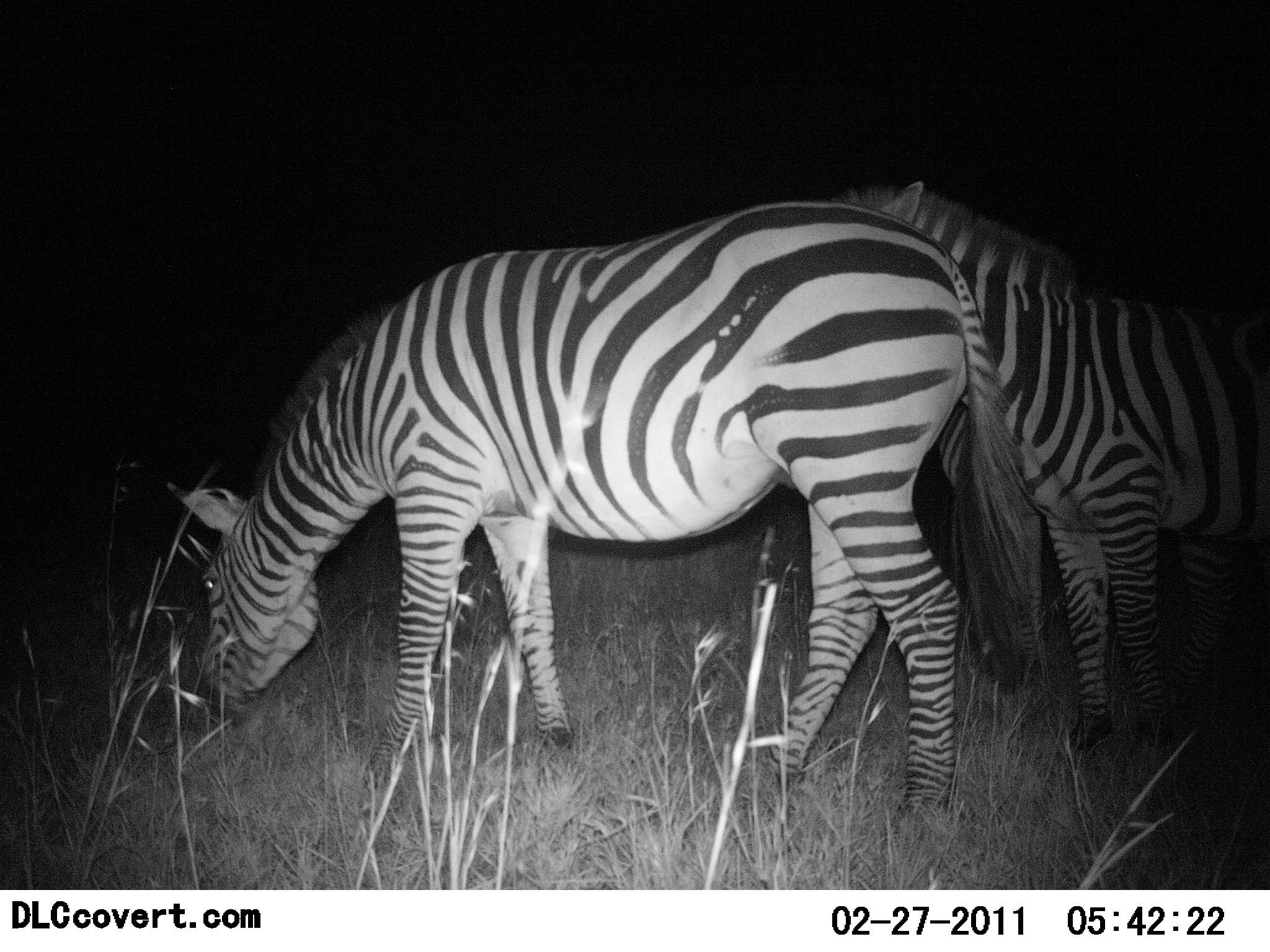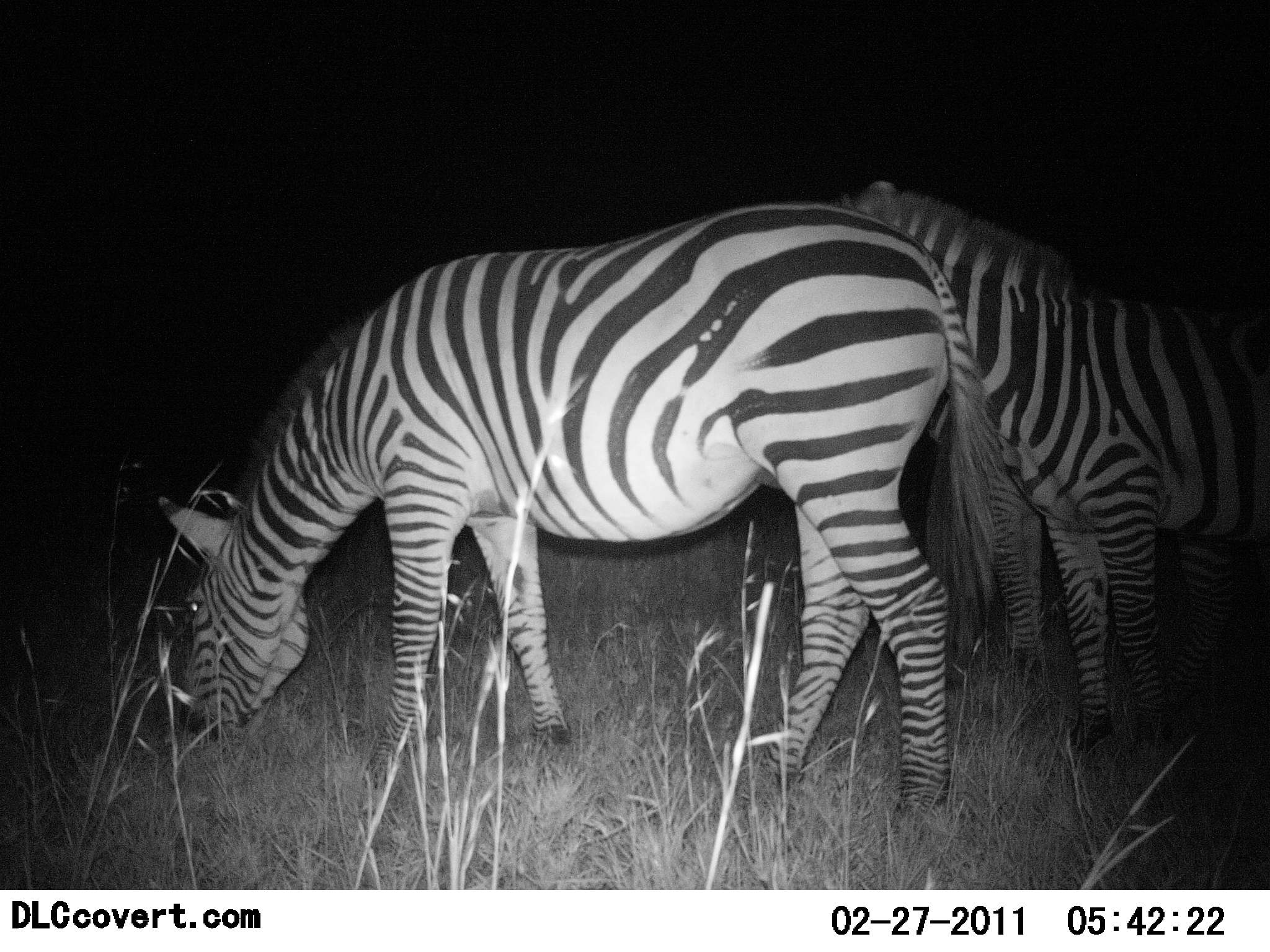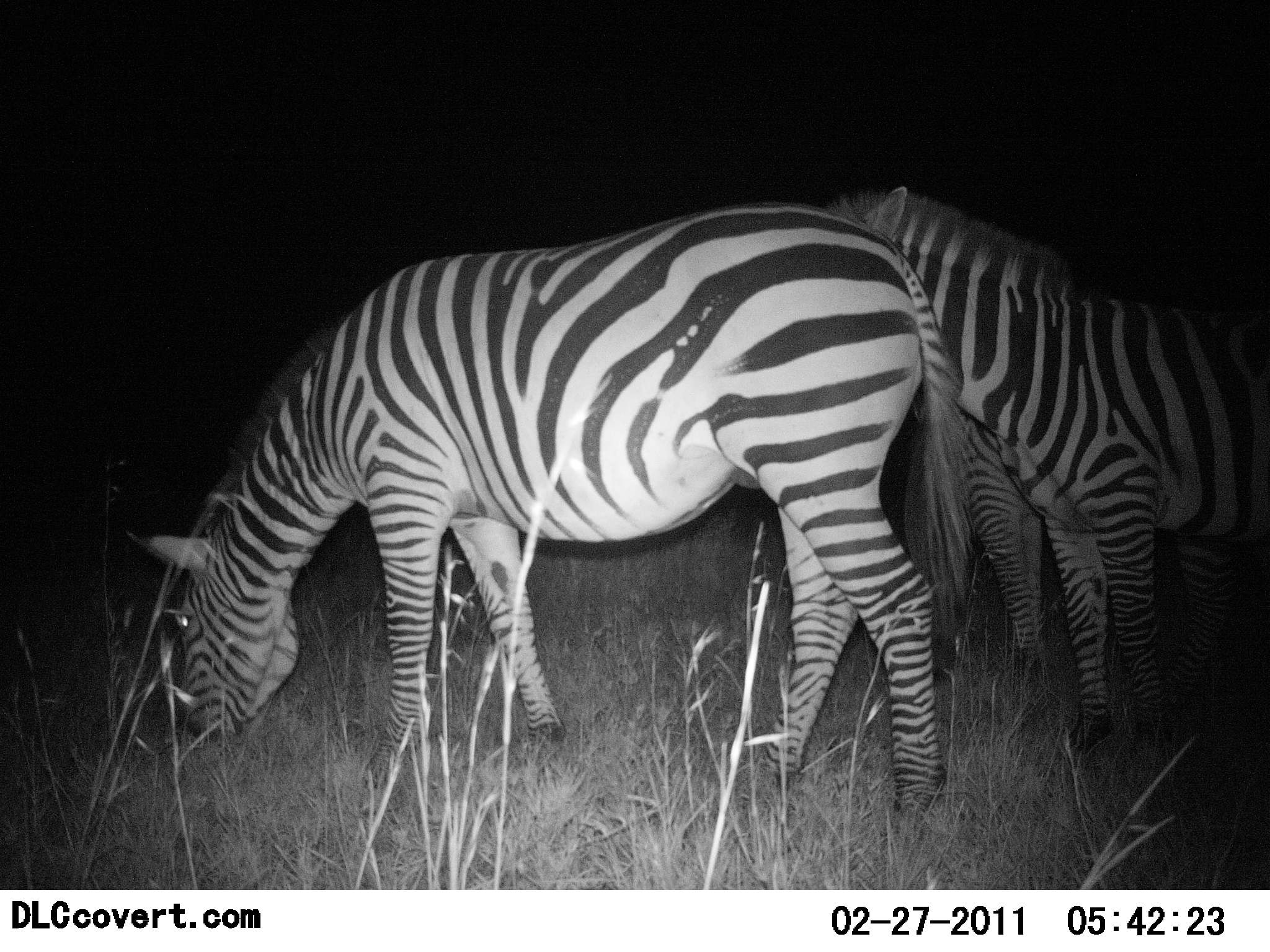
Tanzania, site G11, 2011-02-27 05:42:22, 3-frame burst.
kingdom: Animalia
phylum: Chordata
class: Mammalia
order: Perissodactyla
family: Equidae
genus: Equus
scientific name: Equus quagga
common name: plains zebra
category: zebra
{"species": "zebra (plains zebra) (Equus quagga)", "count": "3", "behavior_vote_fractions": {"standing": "64%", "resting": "0%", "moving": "0%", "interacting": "0%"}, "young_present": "0%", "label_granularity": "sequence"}